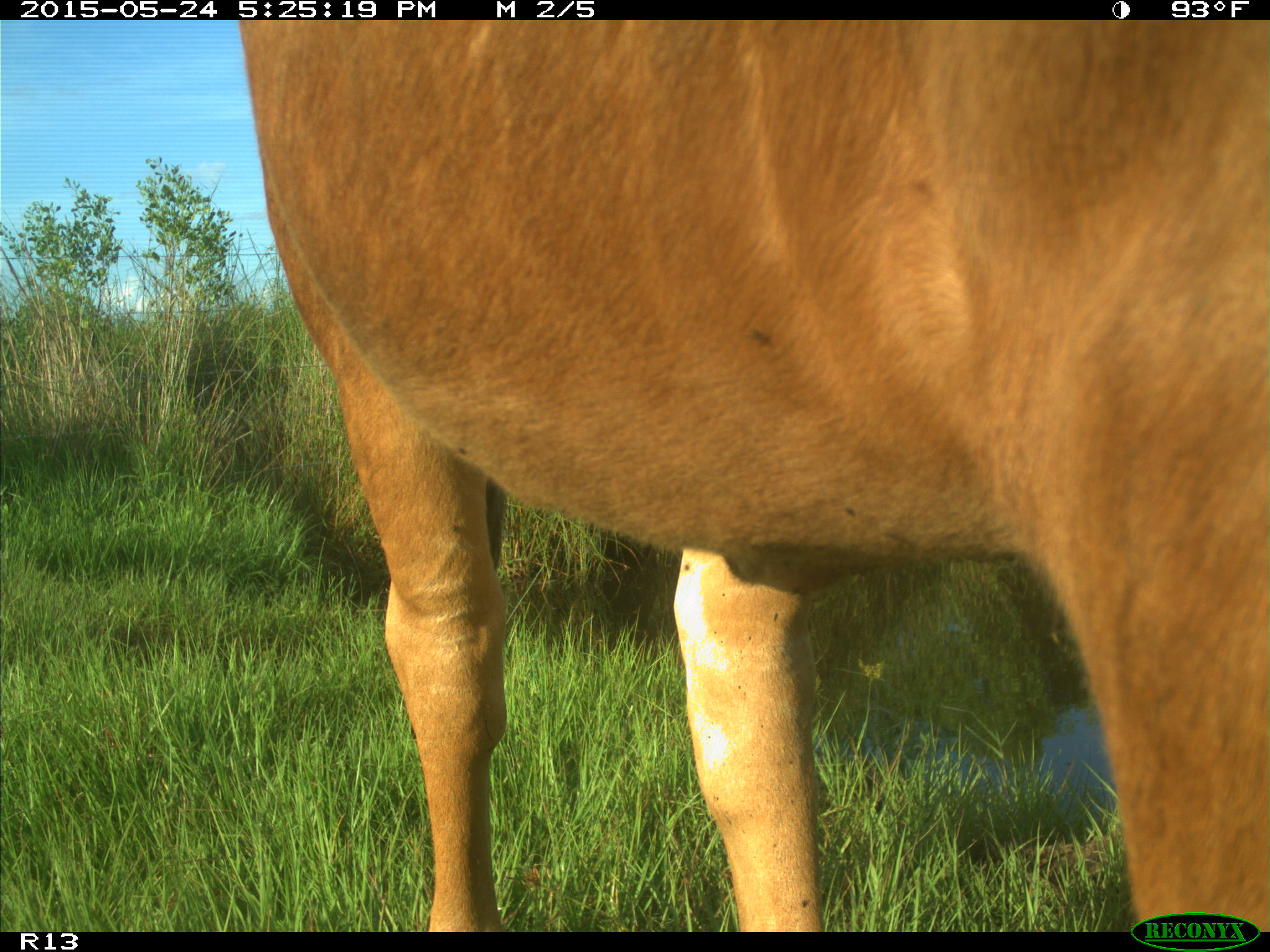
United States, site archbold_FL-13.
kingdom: Animalia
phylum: Chordata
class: Mammalia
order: Artiodactyla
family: Bovidae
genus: Bos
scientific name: Bos taurus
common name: domestic cow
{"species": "Bos taurus (domestic cow)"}